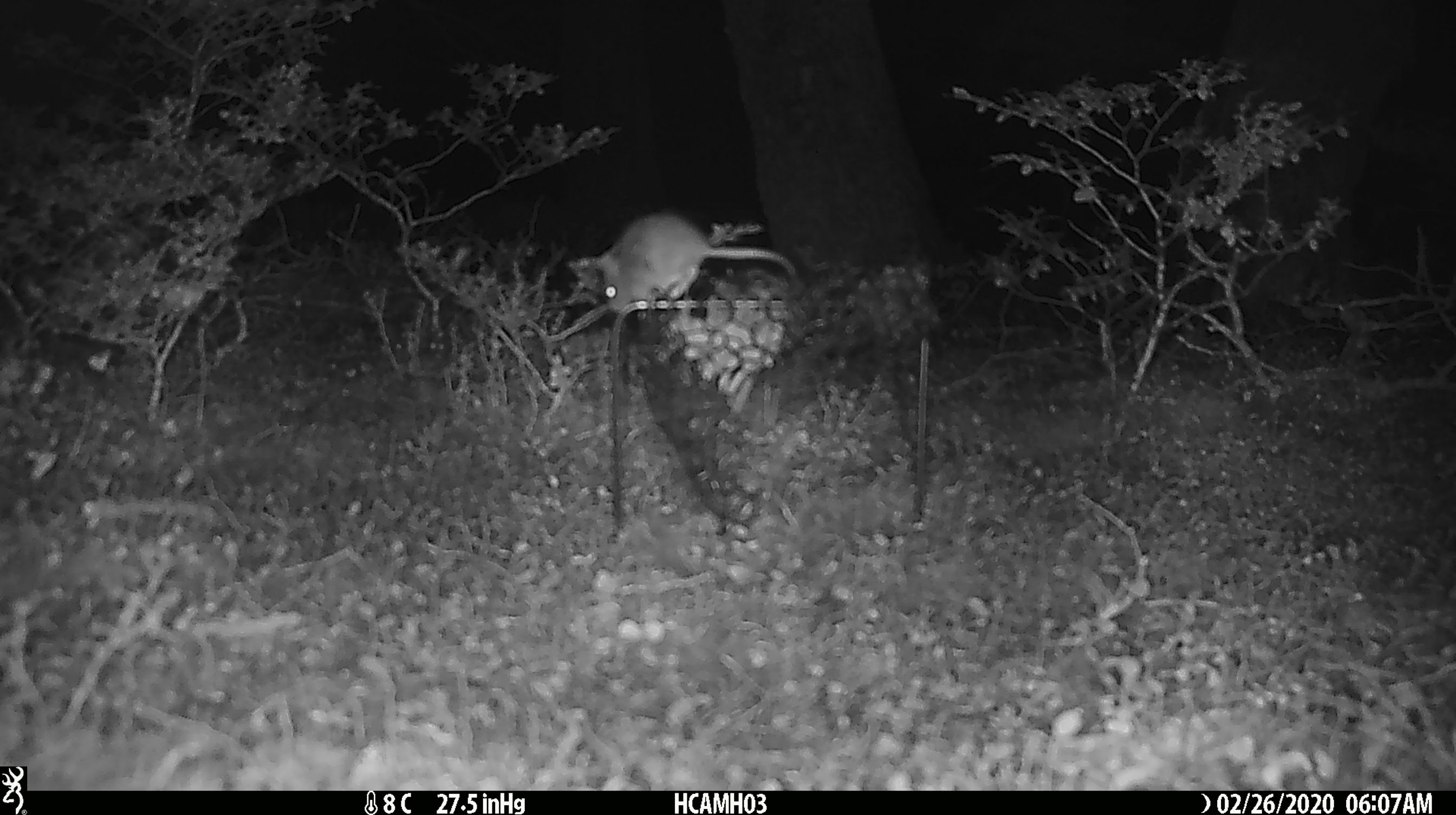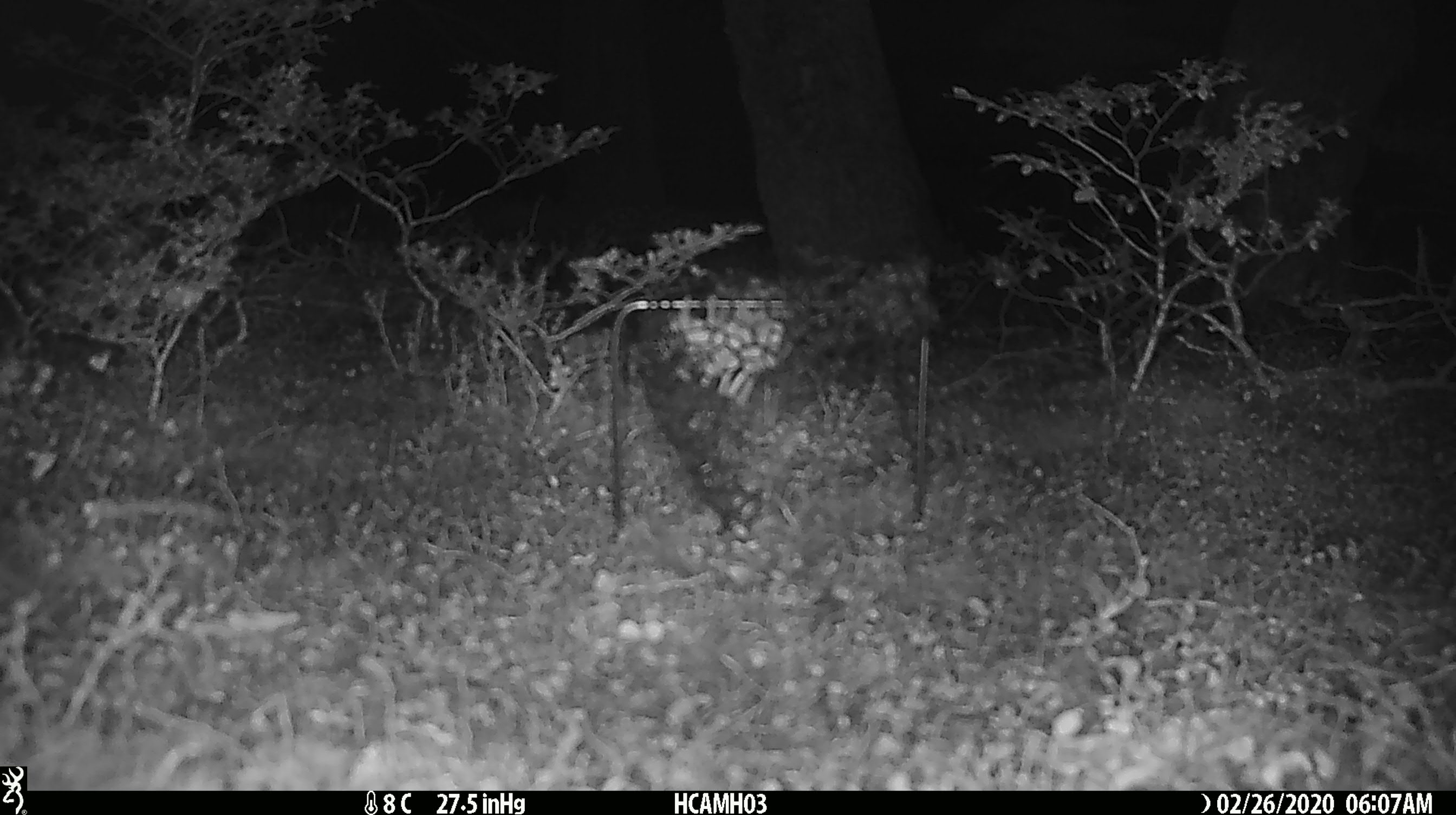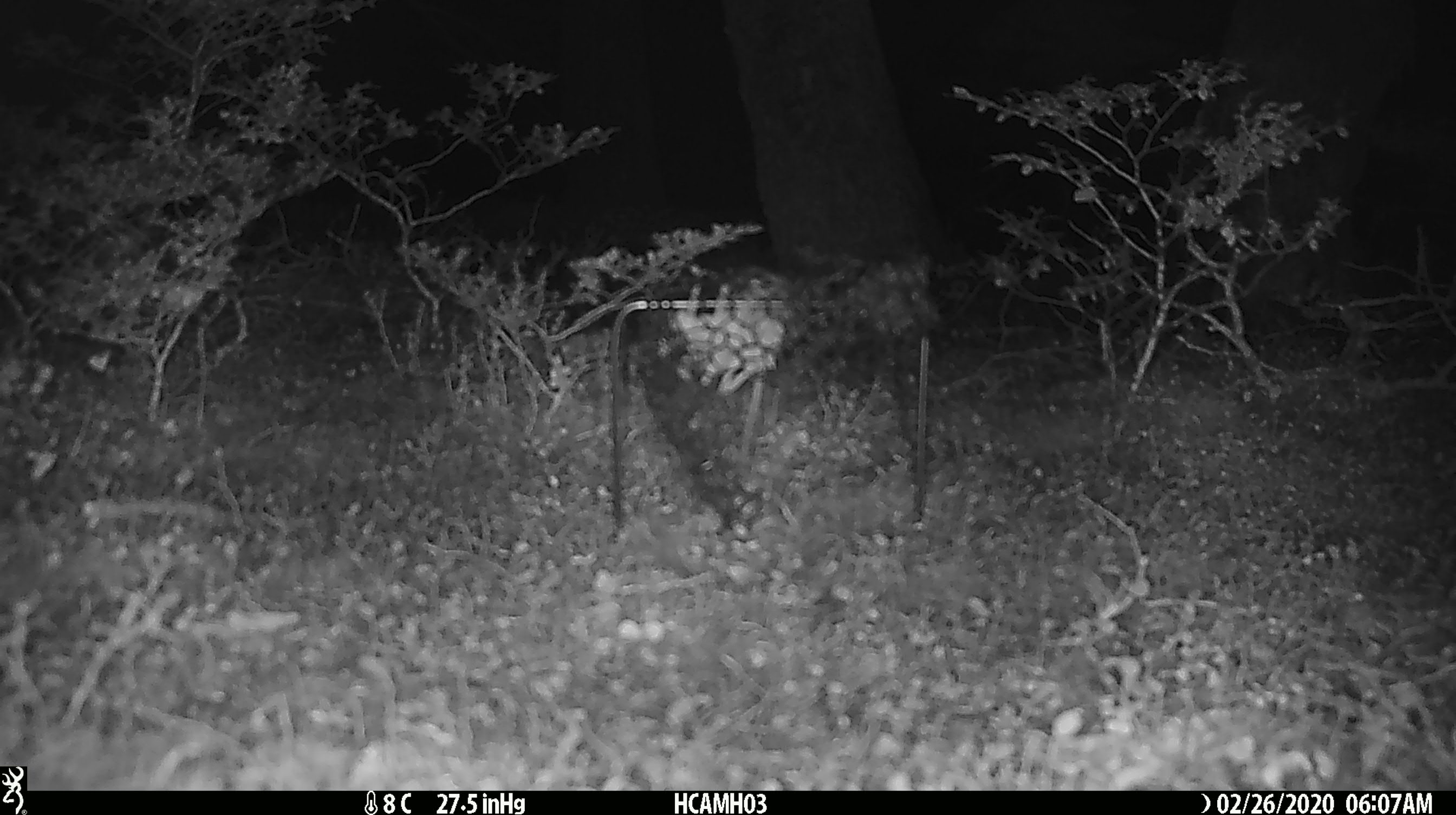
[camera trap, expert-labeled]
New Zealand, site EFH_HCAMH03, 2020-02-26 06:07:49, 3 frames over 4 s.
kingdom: Animalia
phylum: Chordata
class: Mammalia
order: Rodentia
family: Muridae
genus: Mus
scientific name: Mus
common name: mouse